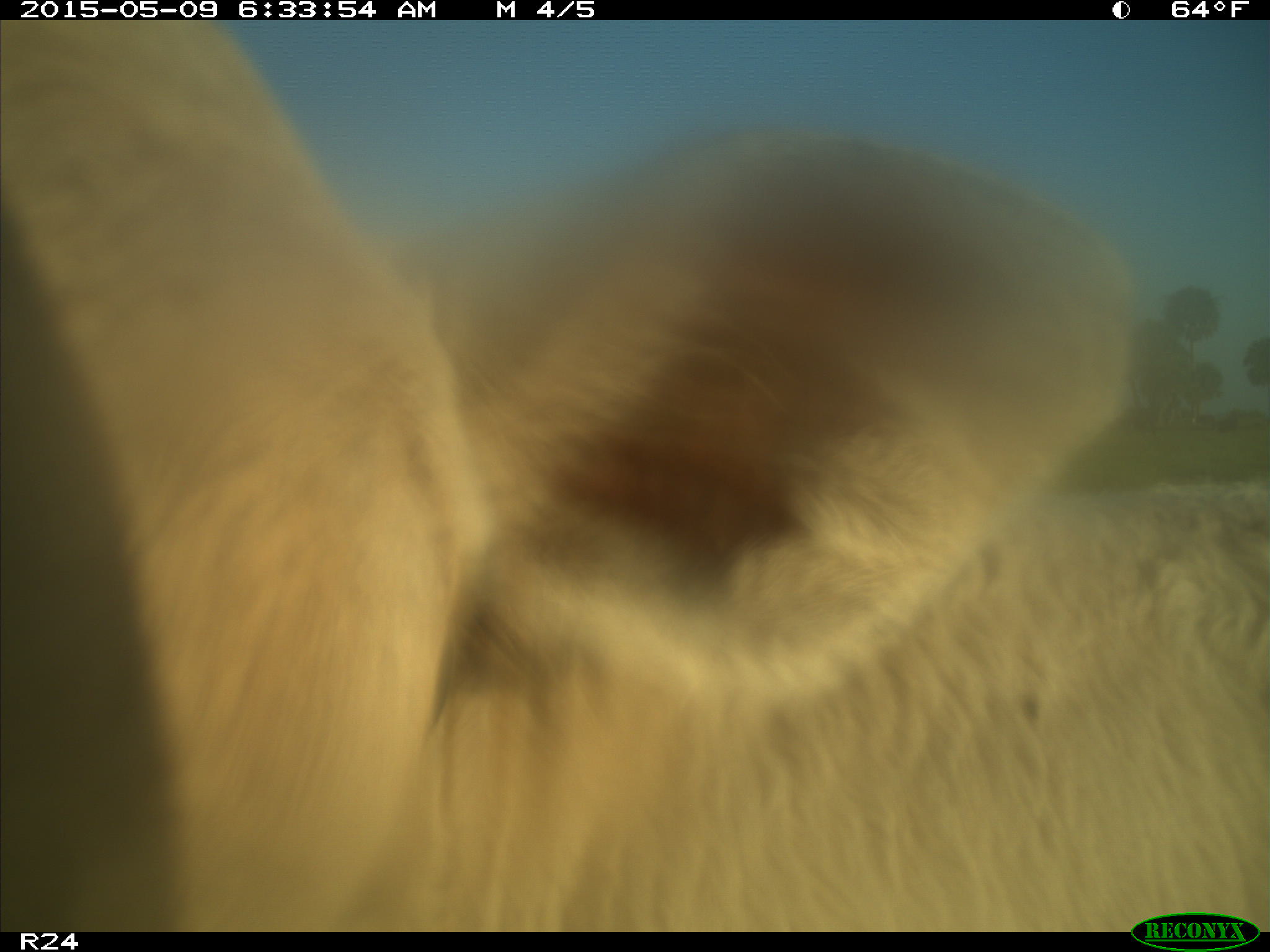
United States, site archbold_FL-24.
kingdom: Animalia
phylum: Chordata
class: Mammalia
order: Artiodactyla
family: Bovidae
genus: Bos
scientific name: Bos taurus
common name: domestic cow